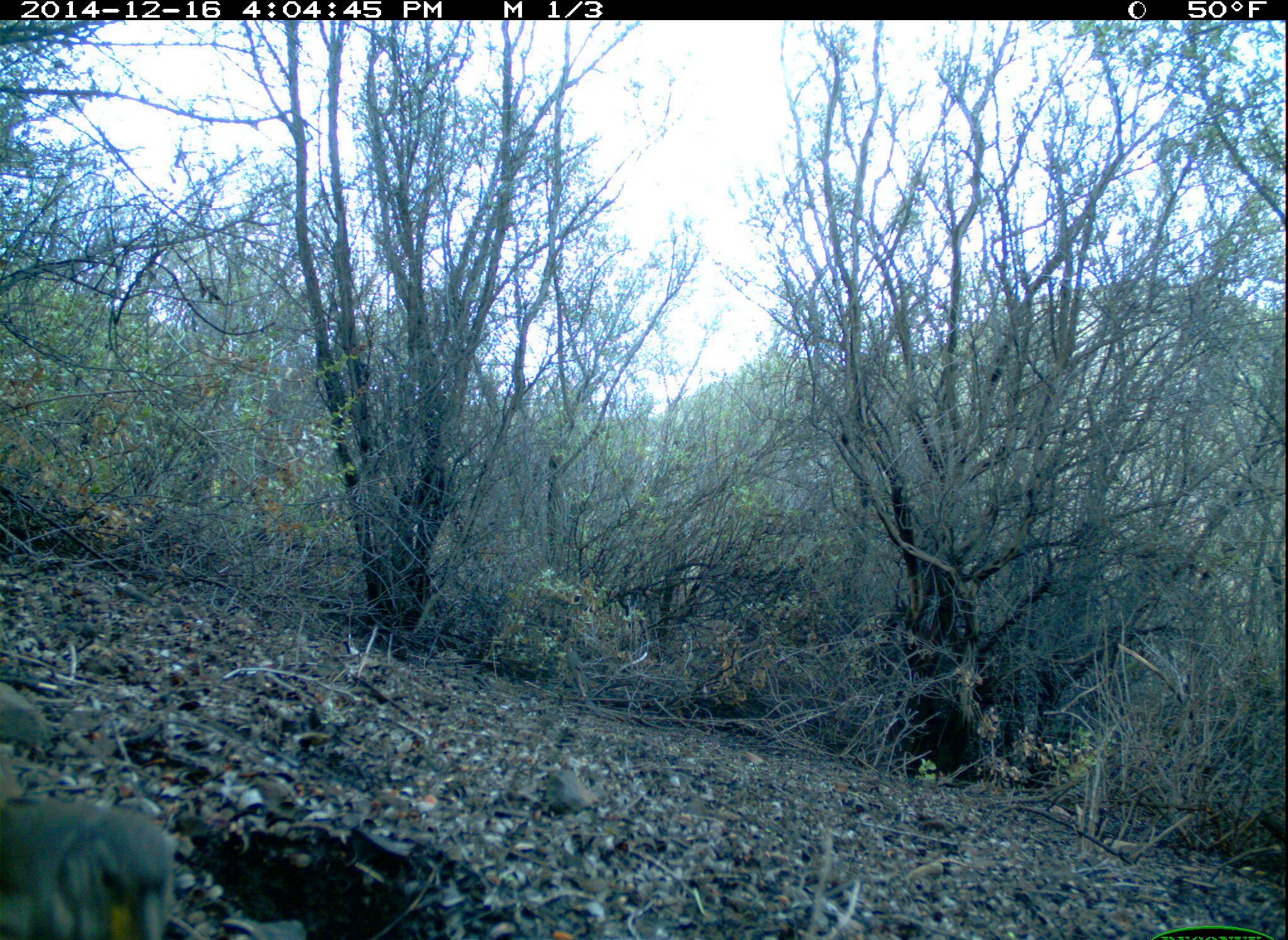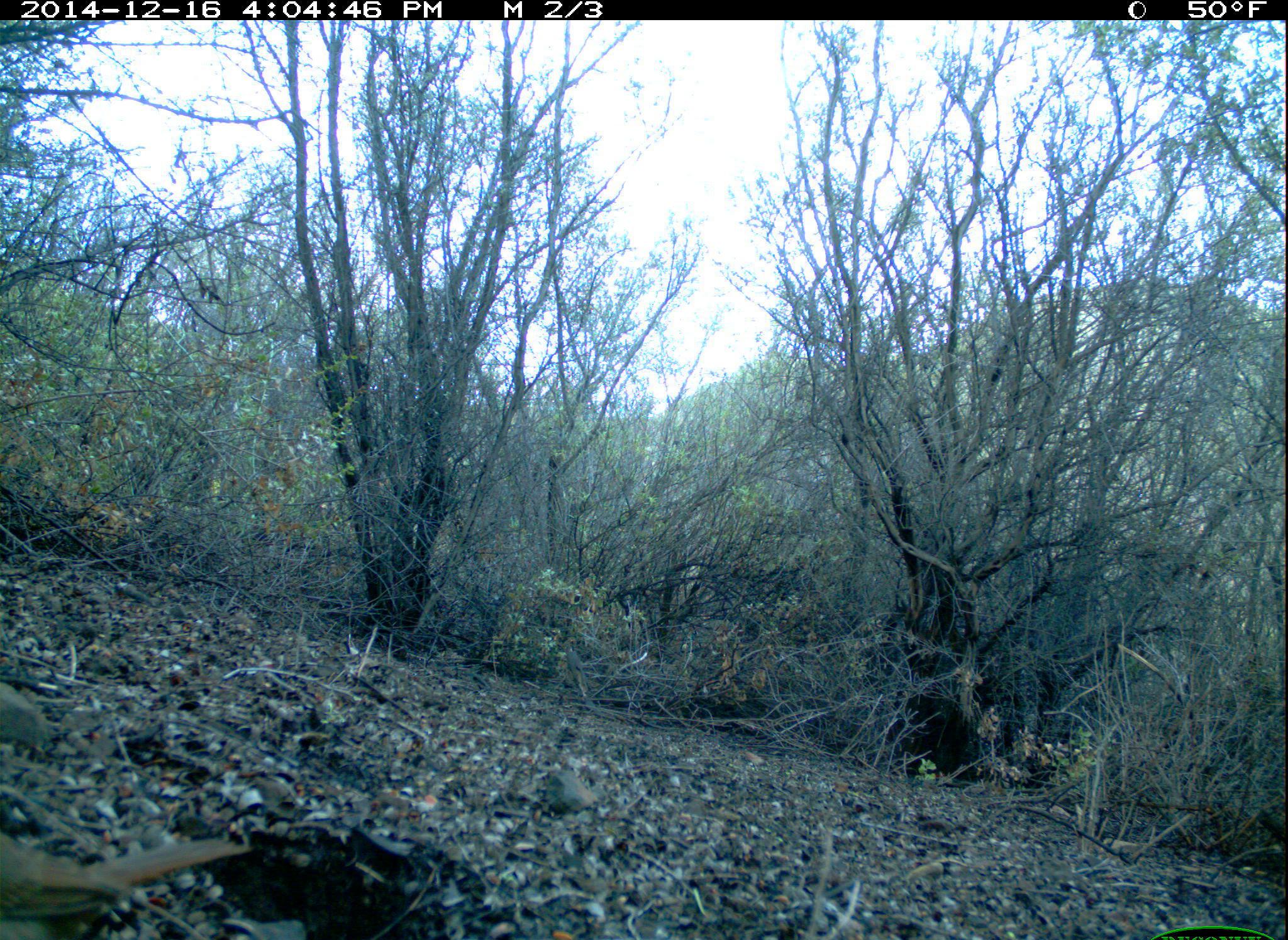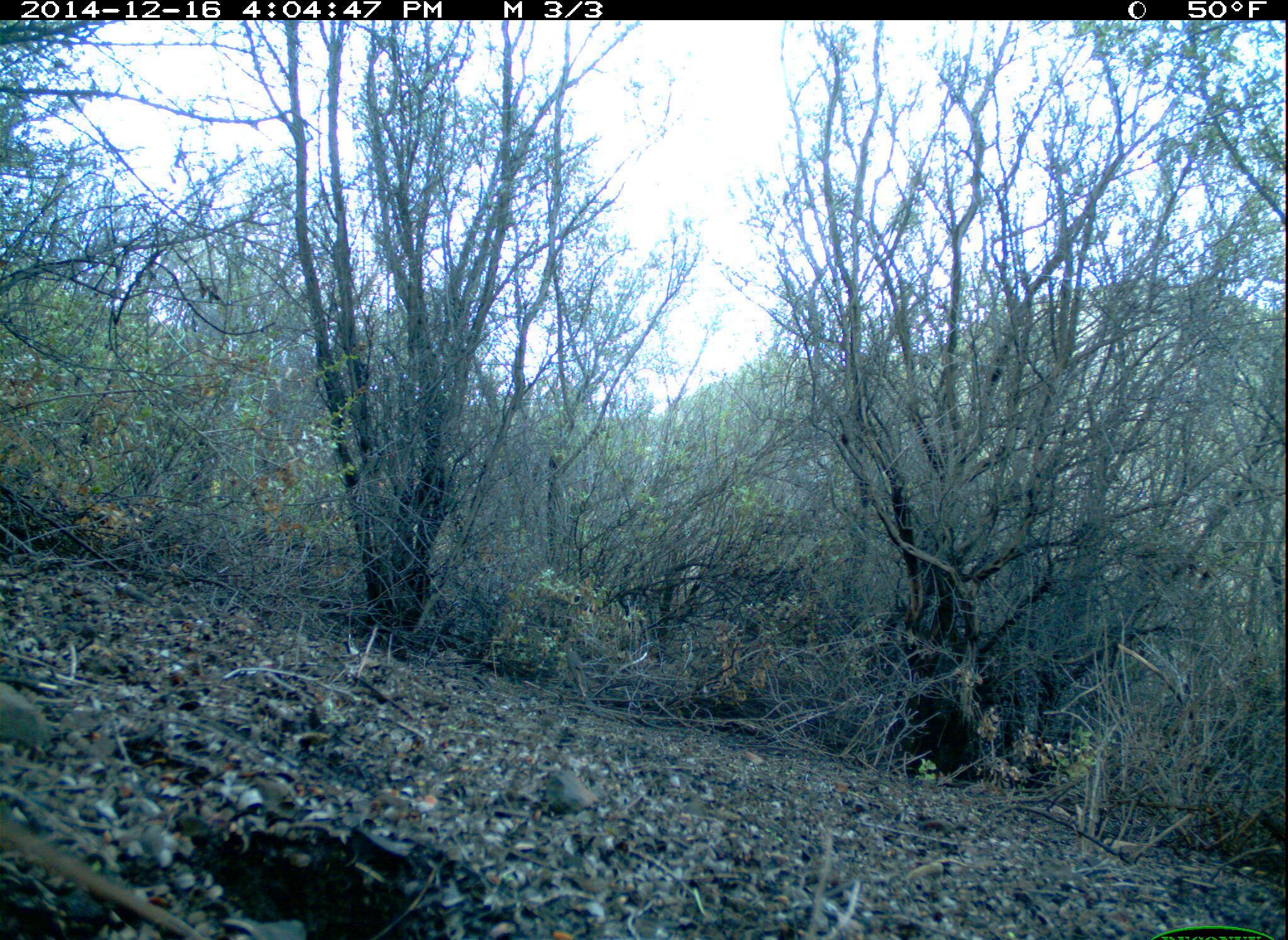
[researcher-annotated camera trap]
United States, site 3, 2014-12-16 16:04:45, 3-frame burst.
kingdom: Animalia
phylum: Chordata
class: Aves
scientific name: Aves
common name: bird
Bird (Aves).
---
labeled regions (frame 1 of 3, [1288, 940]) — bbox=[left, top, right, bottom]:
bird: bbox=[0, 804, 179, 939]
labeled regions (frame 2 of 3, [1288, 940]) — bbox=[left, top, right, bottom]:
bird: bbox=[1, 828, 254, 940]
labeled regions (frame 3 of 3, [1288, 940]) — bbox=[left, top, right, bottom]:
bird: bbox=[2, 811, 209, 940]